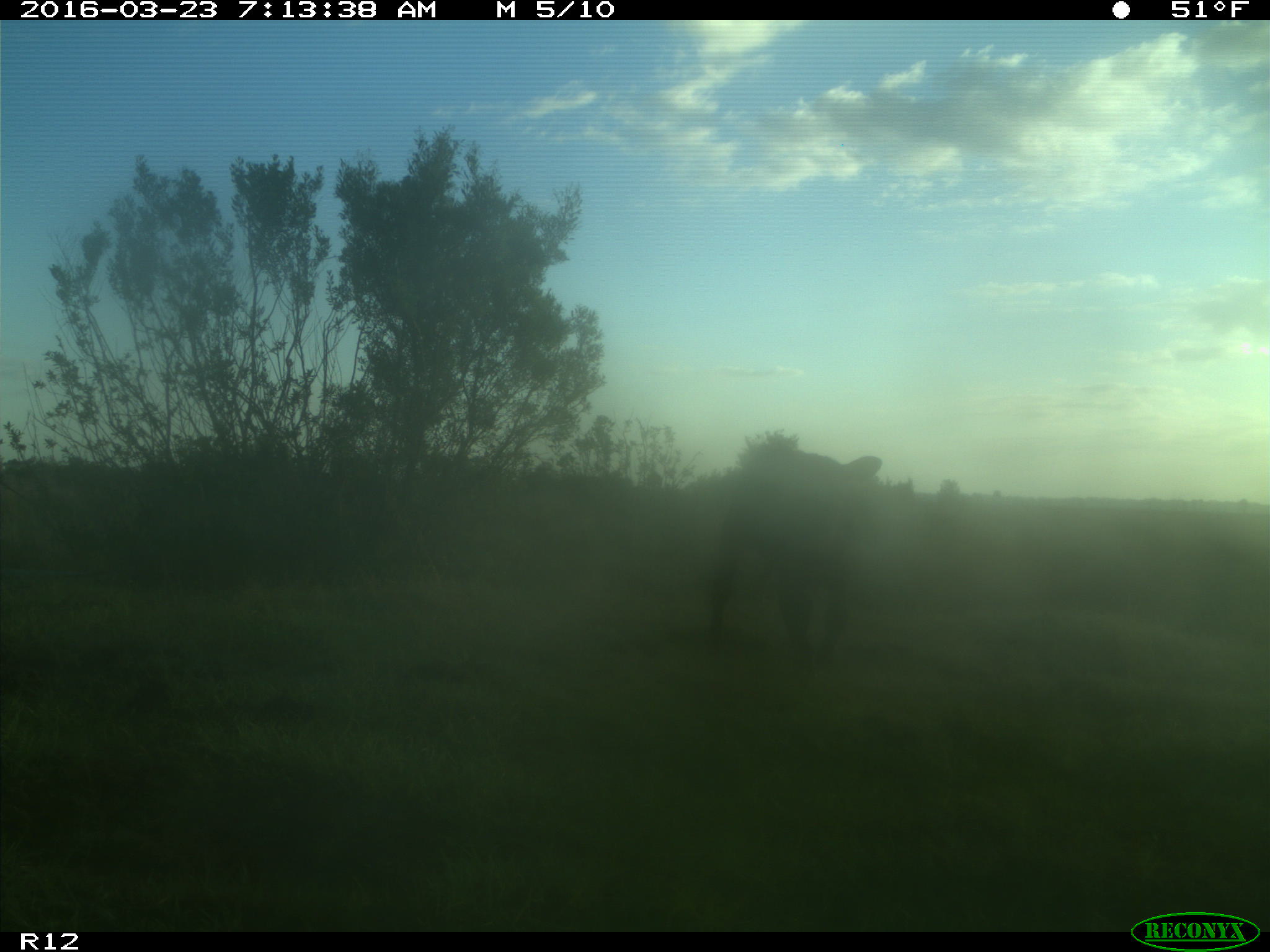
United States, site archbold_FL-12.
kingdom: Animalia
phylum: Chordata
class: Mammalia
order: Artiodactyla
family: Bovidae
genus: Bos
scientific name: Bos taurus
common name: domestic cow